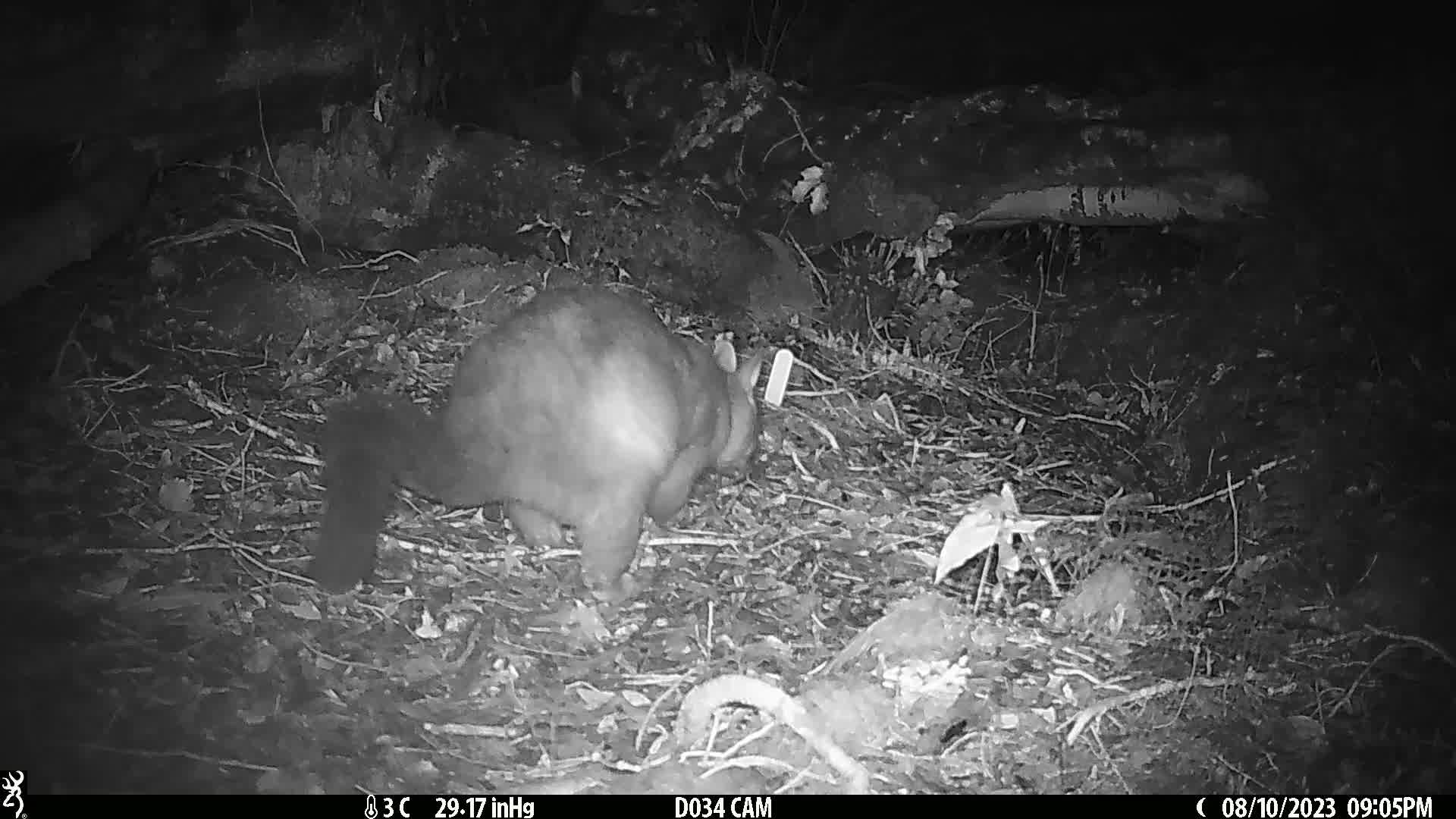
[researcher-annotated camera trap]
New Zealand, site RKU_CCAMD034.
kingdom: Animalia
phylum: Chordata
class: Mammalia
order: Diprotodontia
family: Phalangeridae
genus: Trichosurus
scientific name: Trichosurus vulpecula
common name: common brushtail possum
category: possum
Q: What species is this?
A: Possum (common brushtail possum) (Trichosurus vulpecula).